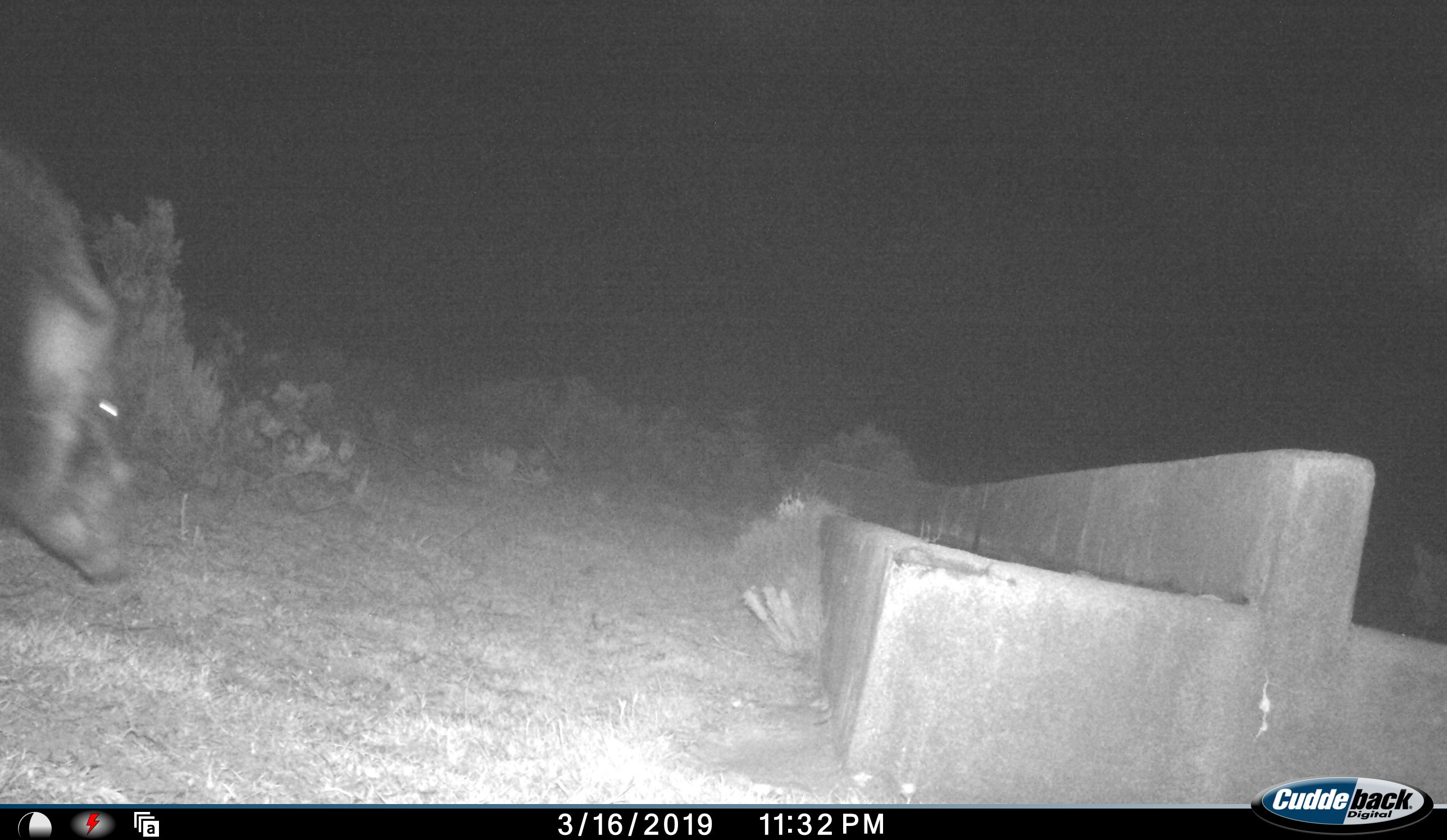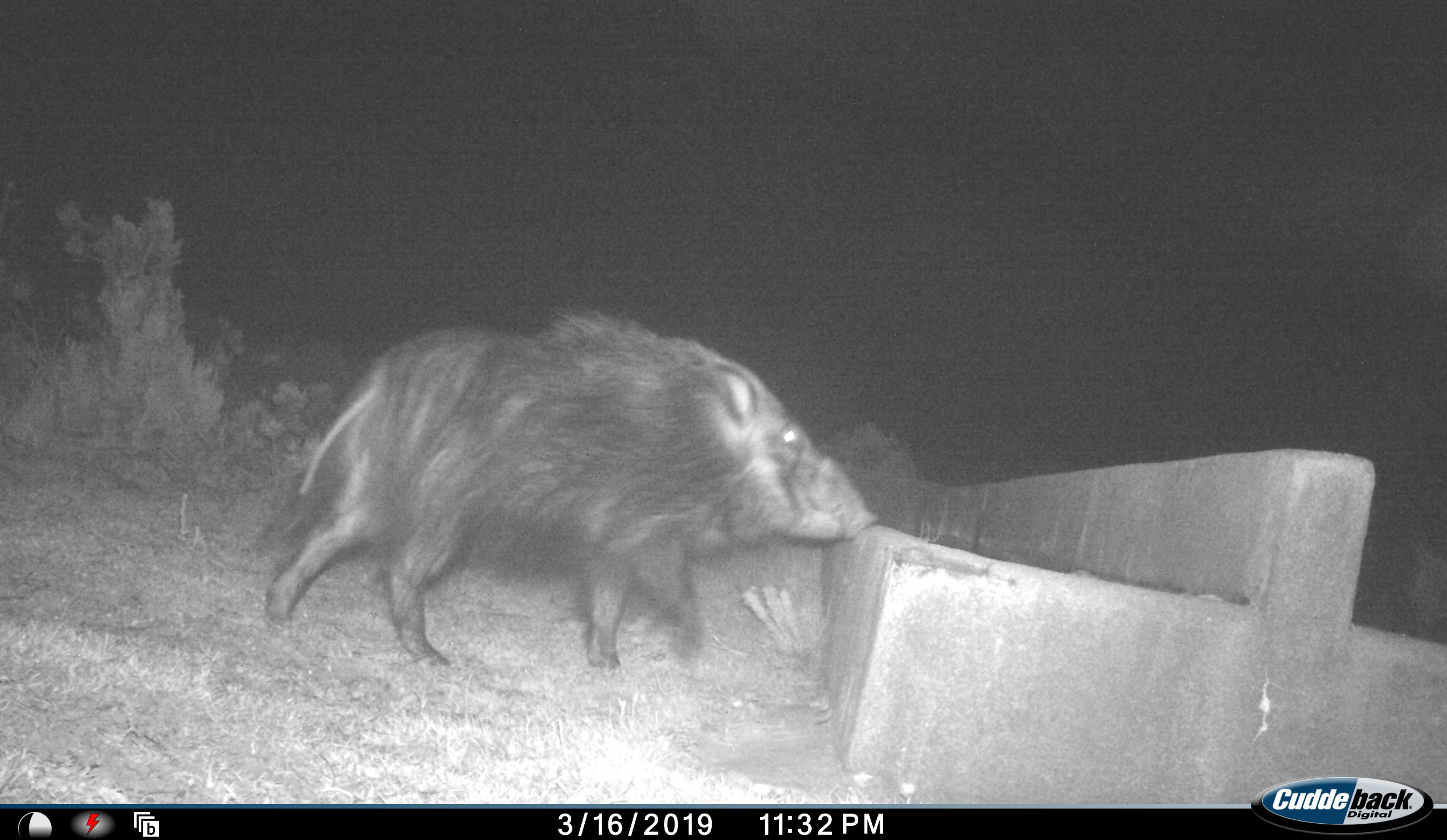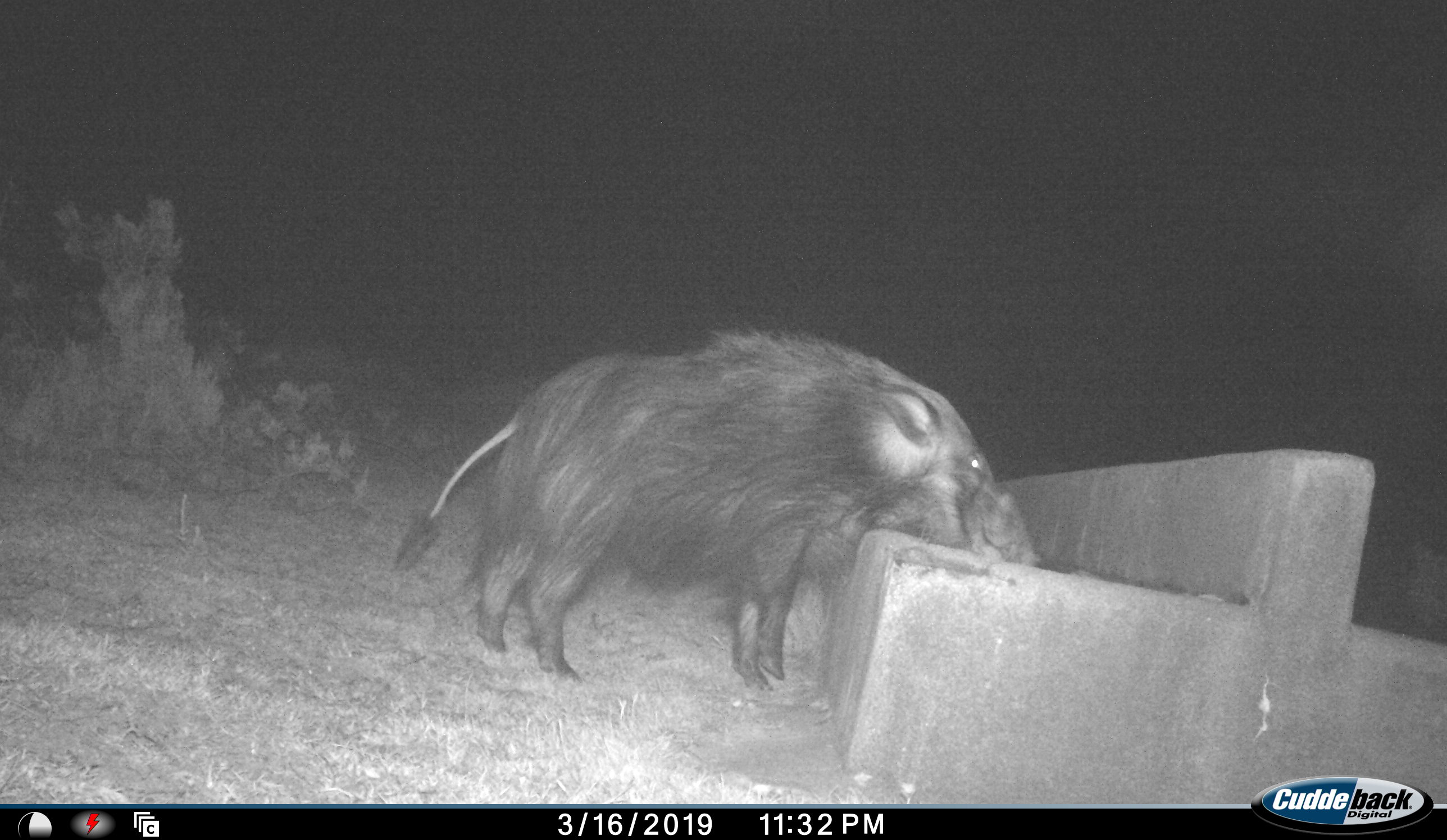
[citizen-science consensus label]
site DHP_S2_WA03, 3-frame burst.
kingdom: Animalia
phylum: Chordata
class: Mammalia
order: Artiodactyla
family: Suidae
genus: Potamochoerus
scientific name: Potamochoerus larvatus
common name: bushpig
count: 1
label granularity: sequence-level